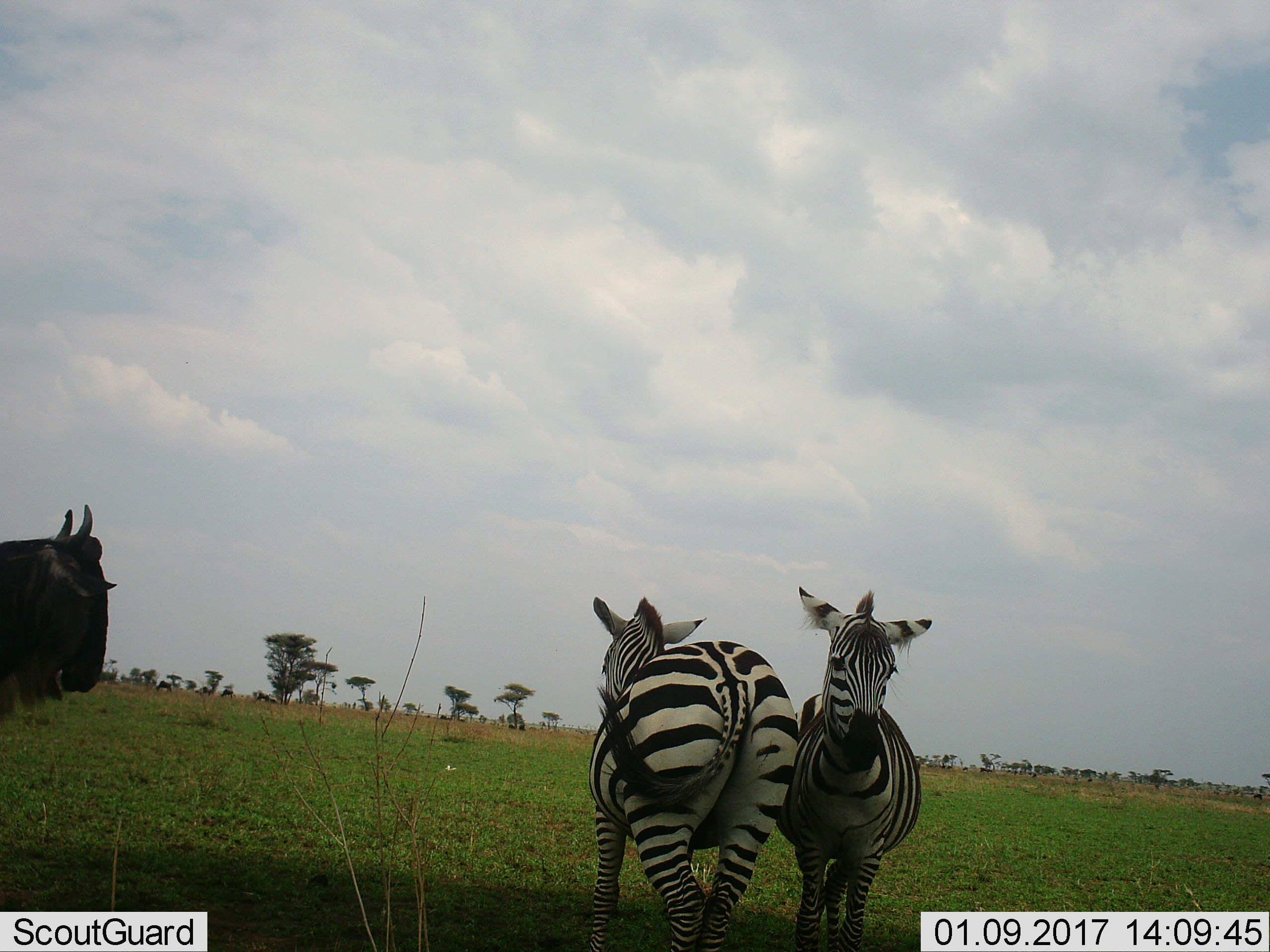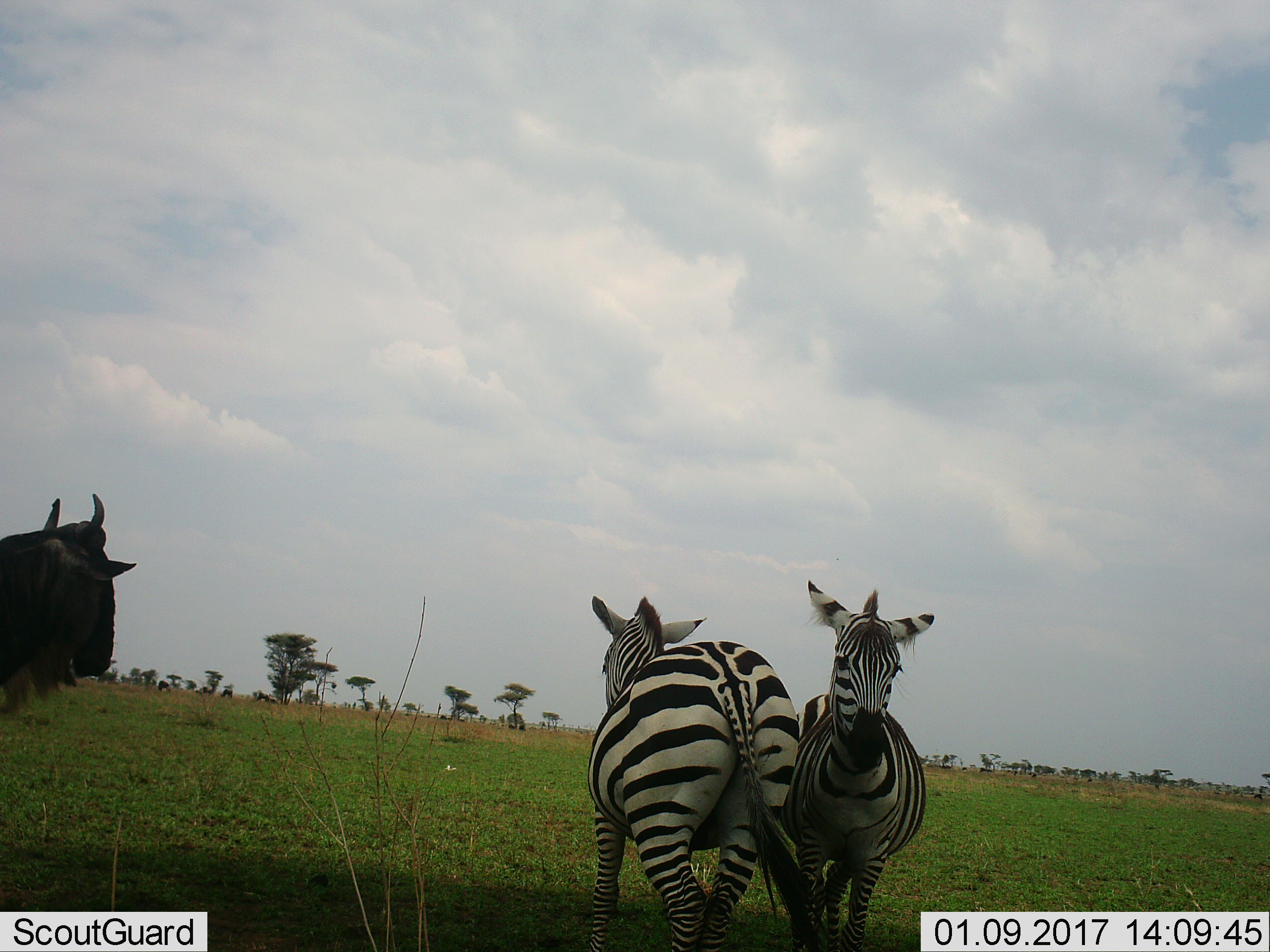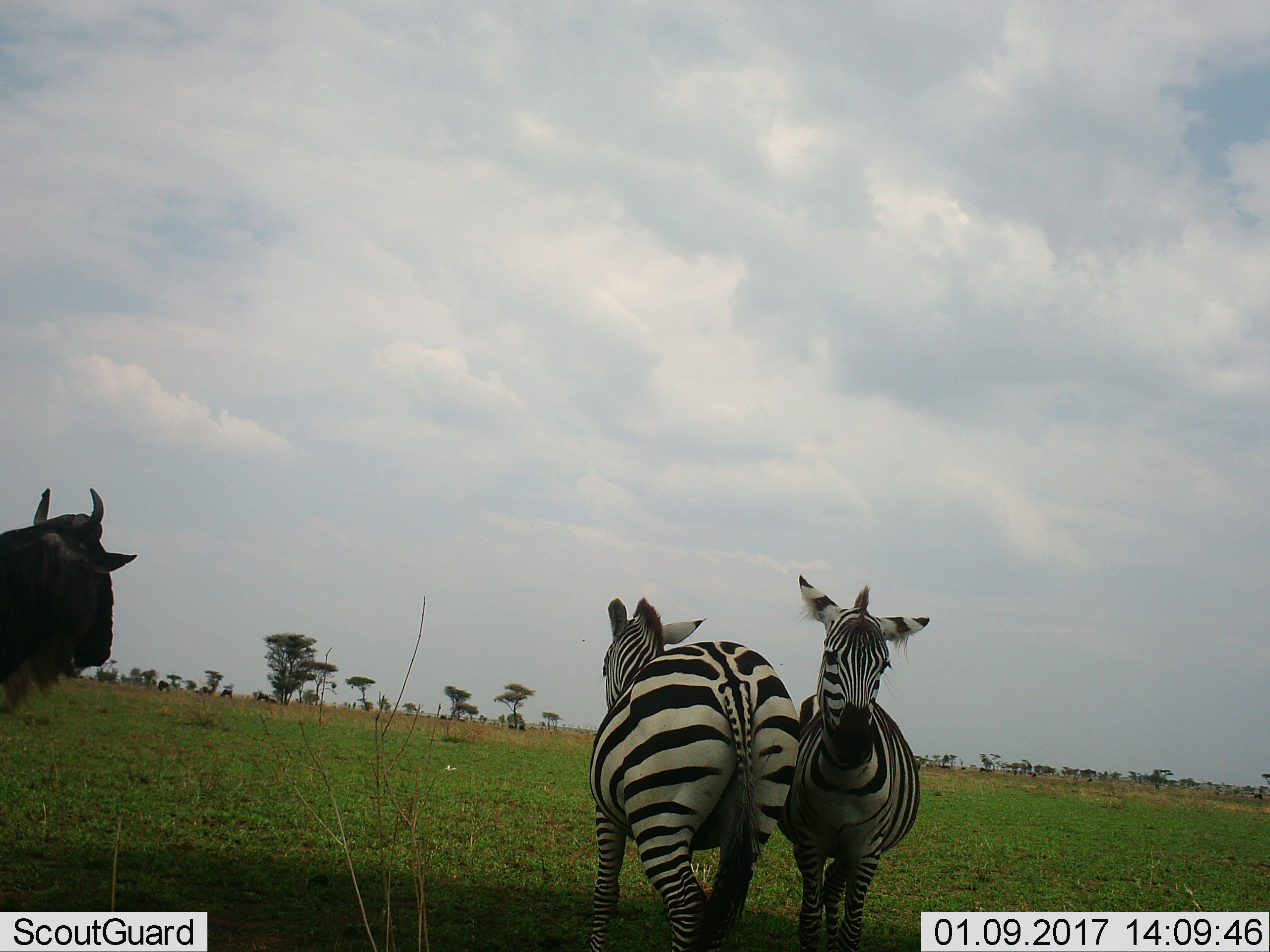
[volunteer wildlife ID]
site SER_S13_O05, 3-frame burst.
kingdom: Animalia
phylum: Chordata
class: Mammalia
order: Artiodactyla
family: Bovidae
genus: Connochaetes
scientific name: Connochaetes taurinus taurinus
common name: blue wildebeest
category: wildebeestblue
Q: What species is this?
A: Wildebeestblue (blue wildebeest) (Connochaetes taurinus taurinus).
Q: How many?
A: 10.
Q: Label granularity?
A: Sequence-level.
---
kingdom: Animalia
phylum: Chordata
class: Mammalia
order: Perissodactyla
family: Equidae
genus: Equus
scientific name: Equus quagga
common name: plains zebra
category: zebraplains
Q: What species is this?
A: Zebraplains (plains zebra) (Equus quagga).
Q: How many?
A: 2.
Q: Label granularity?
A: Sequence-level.